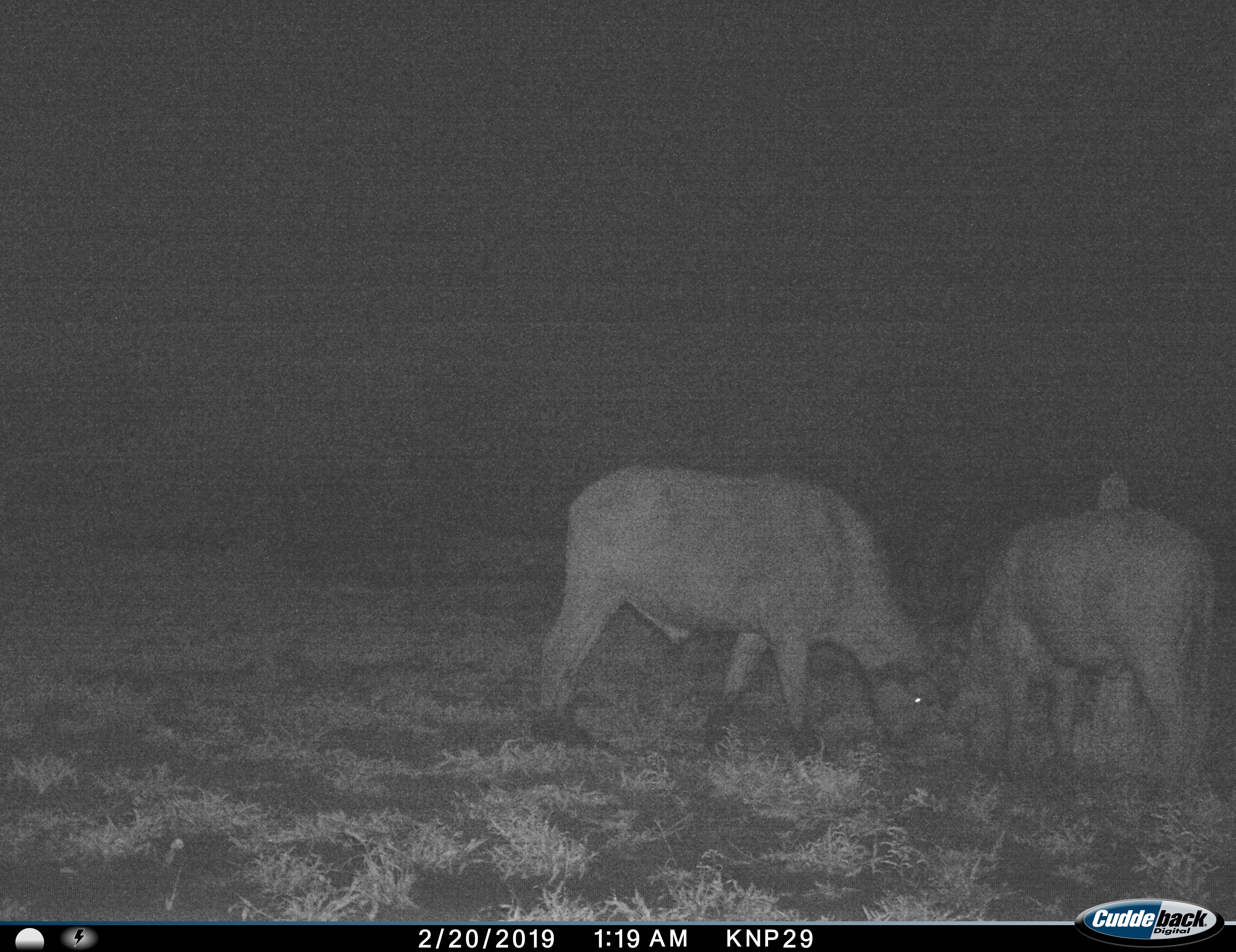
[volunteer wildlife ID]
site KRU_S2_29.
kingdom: Animalia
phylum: Chordata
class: Mammalia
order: Artiodactyla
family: Bovidae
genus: Syncerus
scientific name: Syncerus caffer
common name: african buffalo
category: buffalo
Buffalo (african buffalo) (Syncerus caffer), count 2. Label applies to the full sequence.